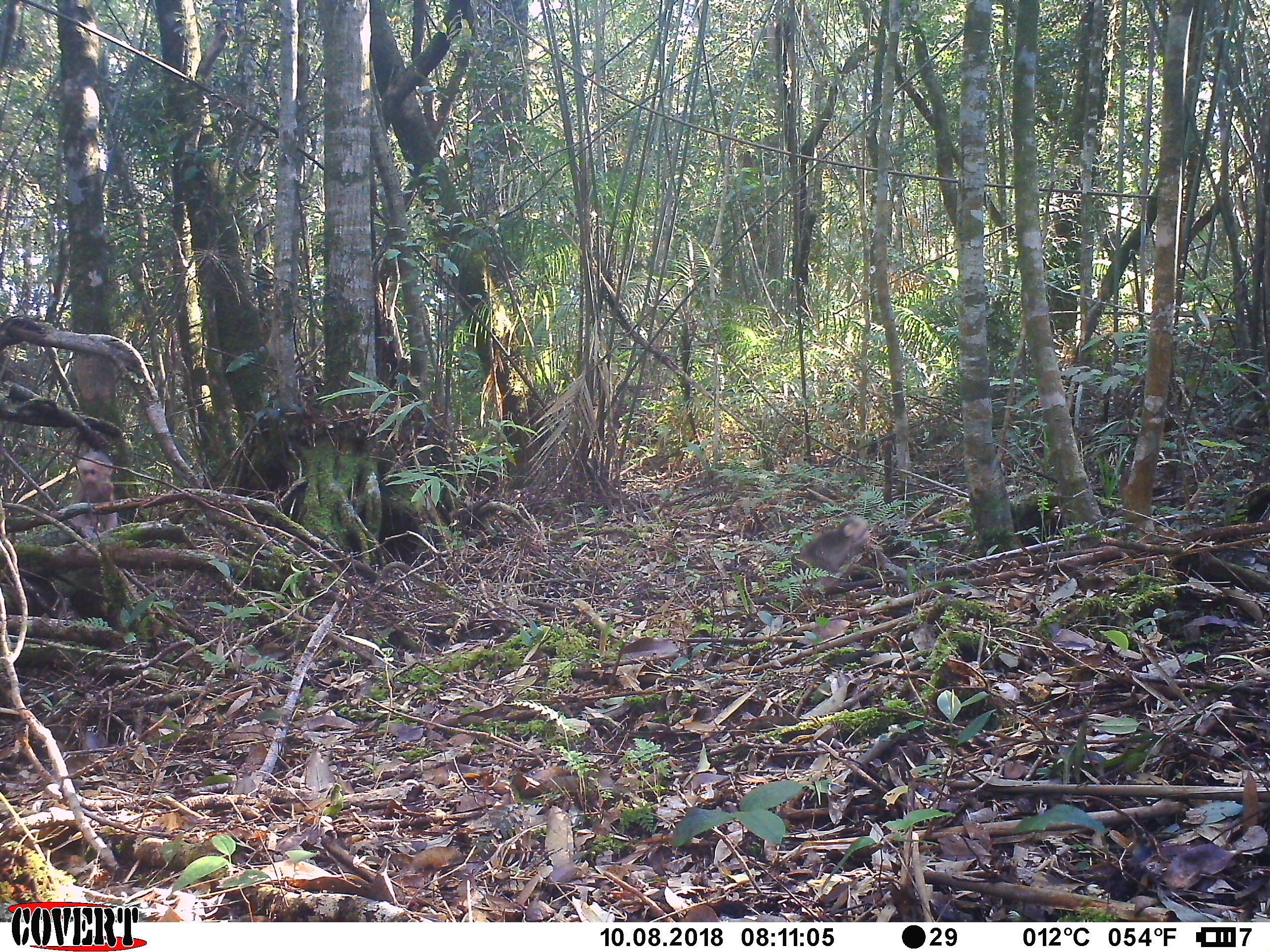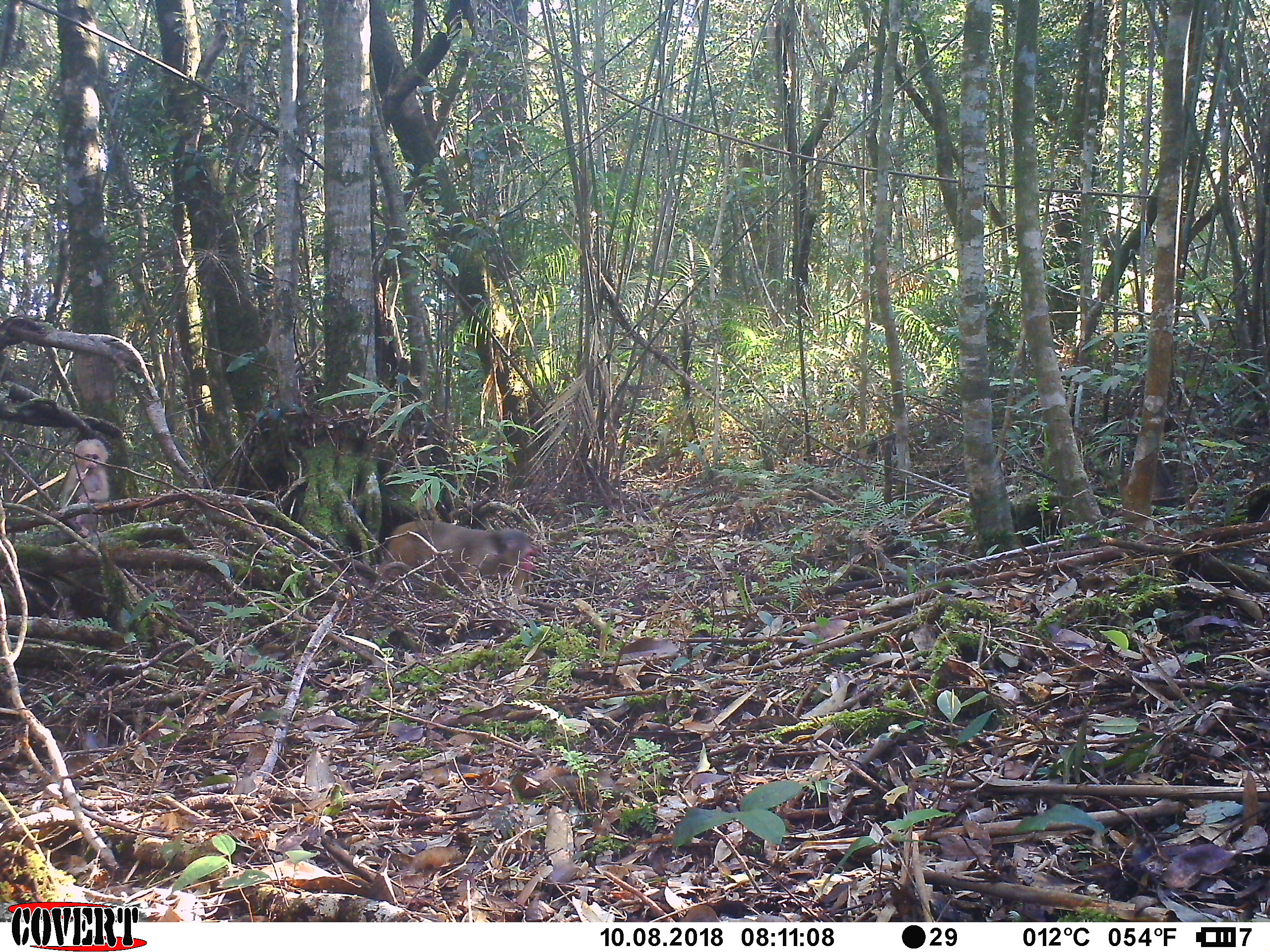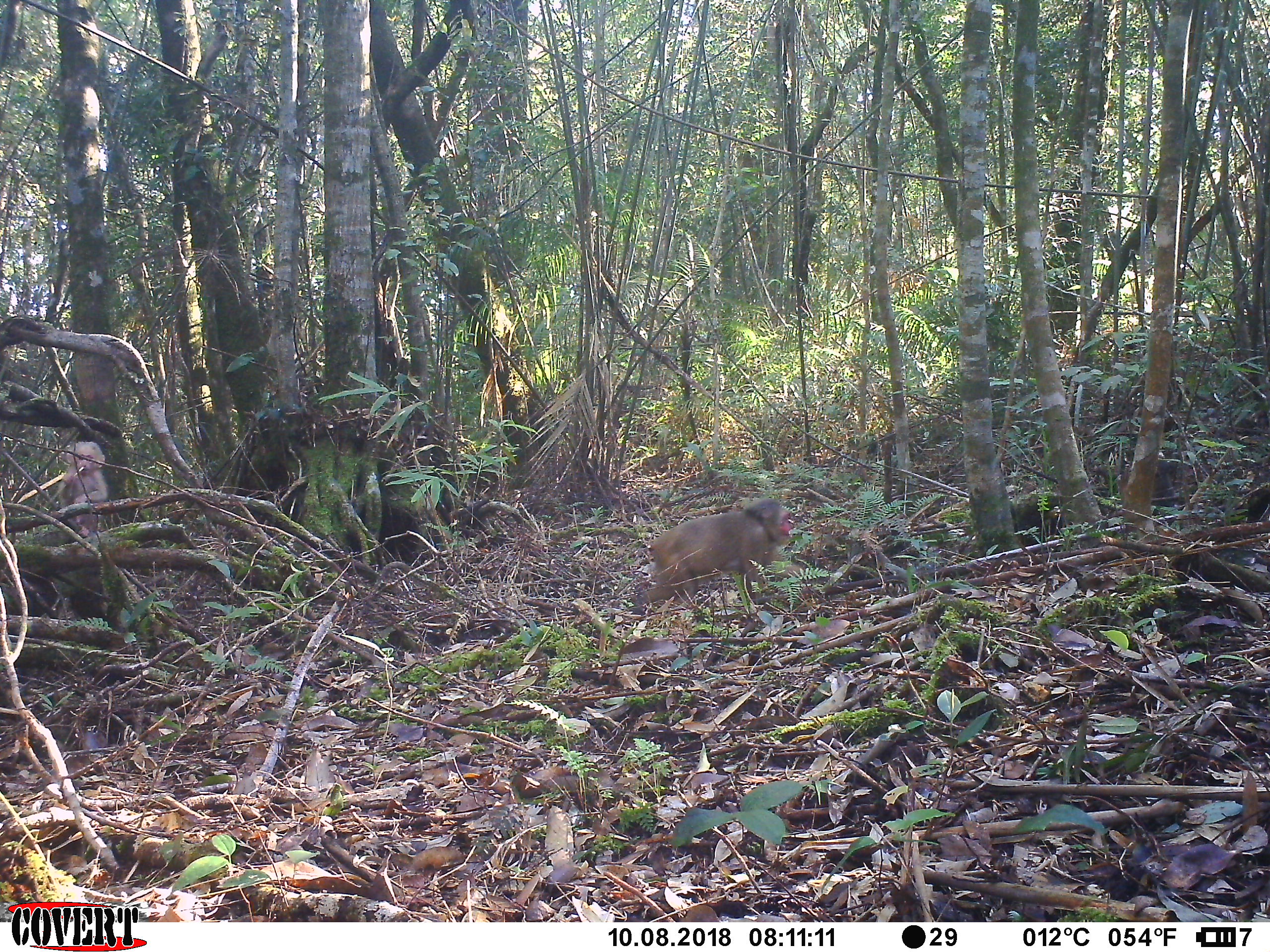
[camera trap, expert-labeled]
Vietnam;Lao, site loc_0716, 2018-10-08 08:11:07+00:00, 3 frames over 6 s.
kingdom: Animalia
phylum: Chordata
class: Mammalia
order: Primates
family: Cercopithecidae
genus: Macaca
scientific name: Macaca arctoides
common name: stump-tailed macaque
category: stump tailed macaque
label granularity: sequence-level